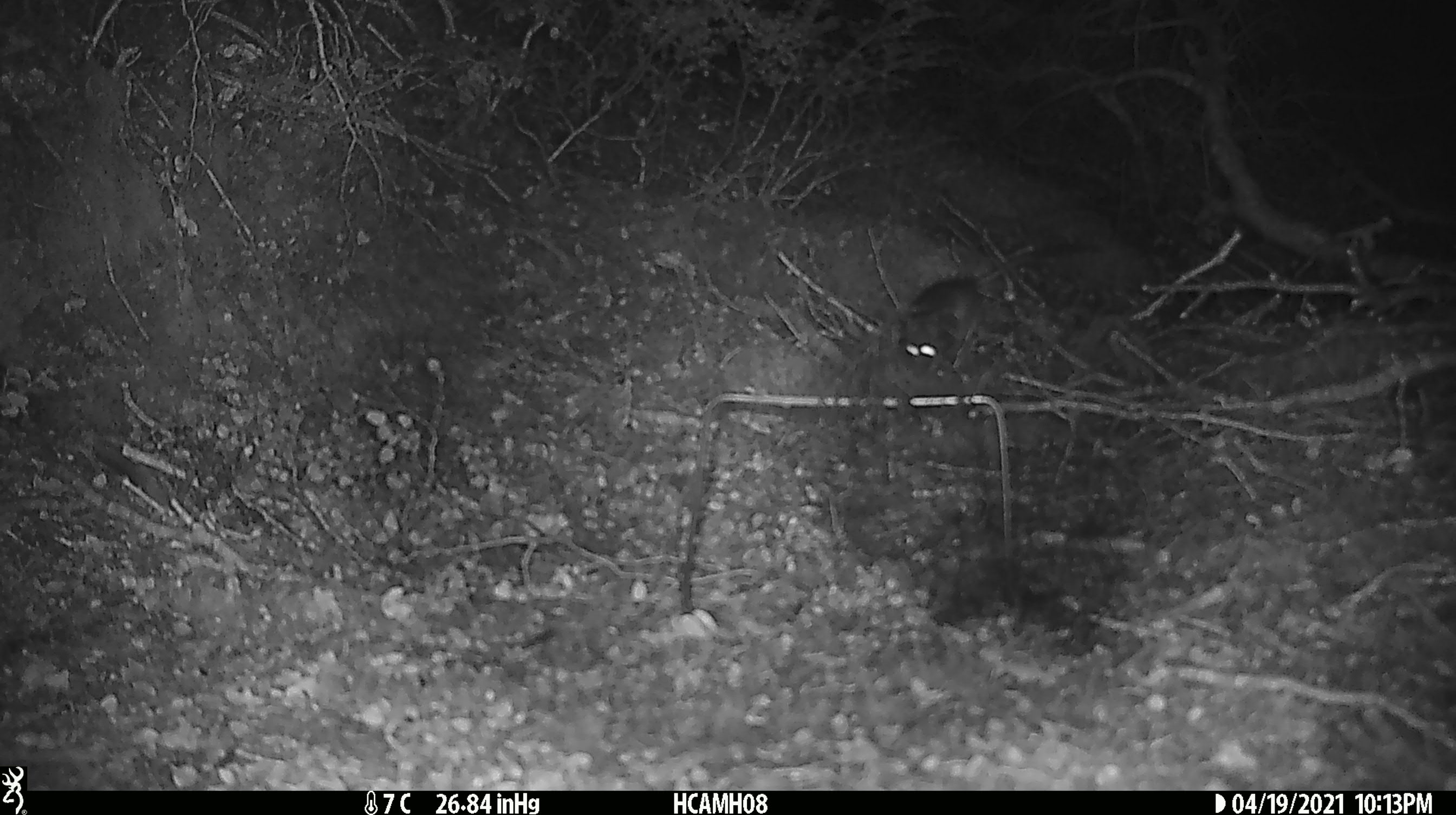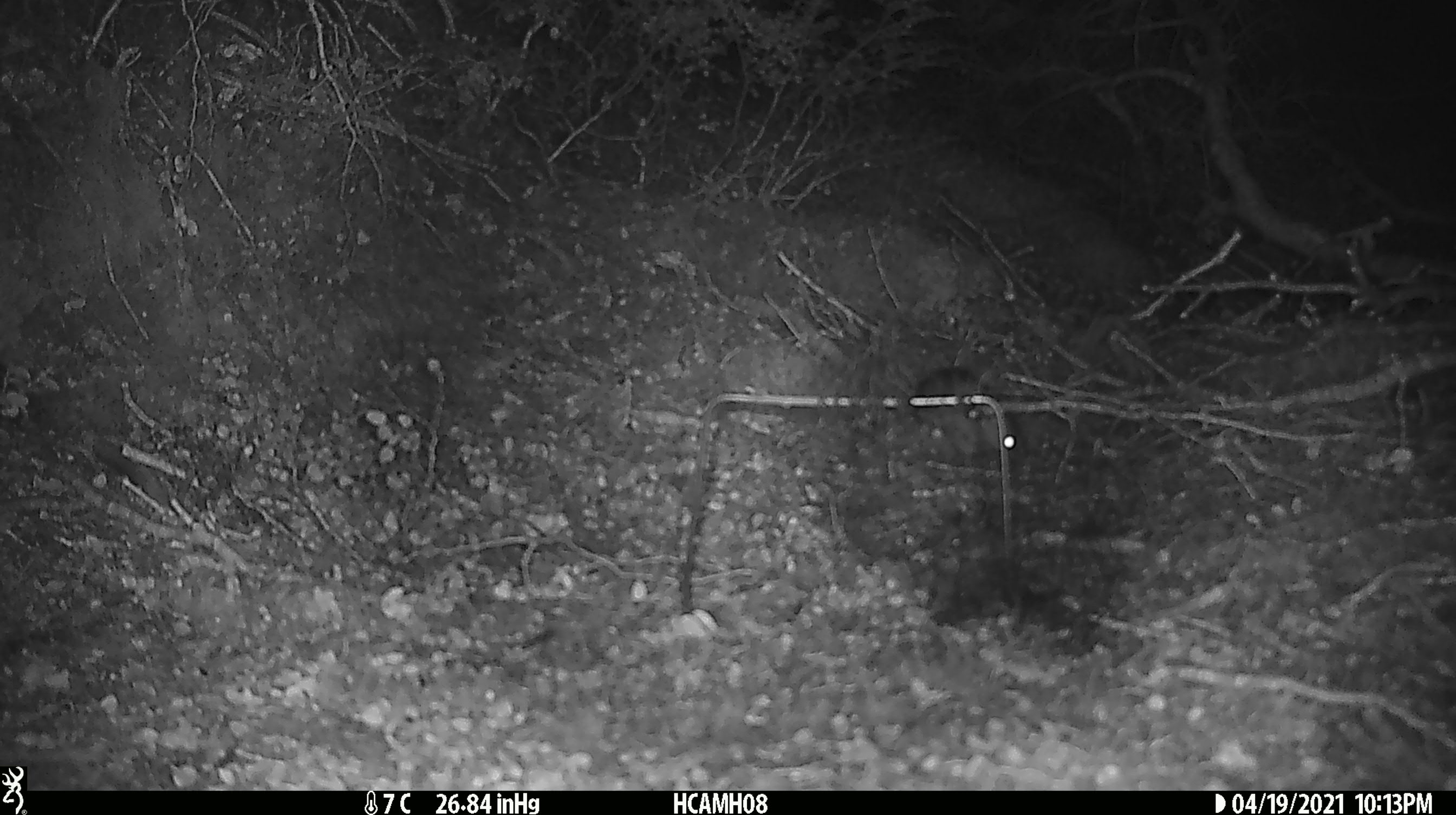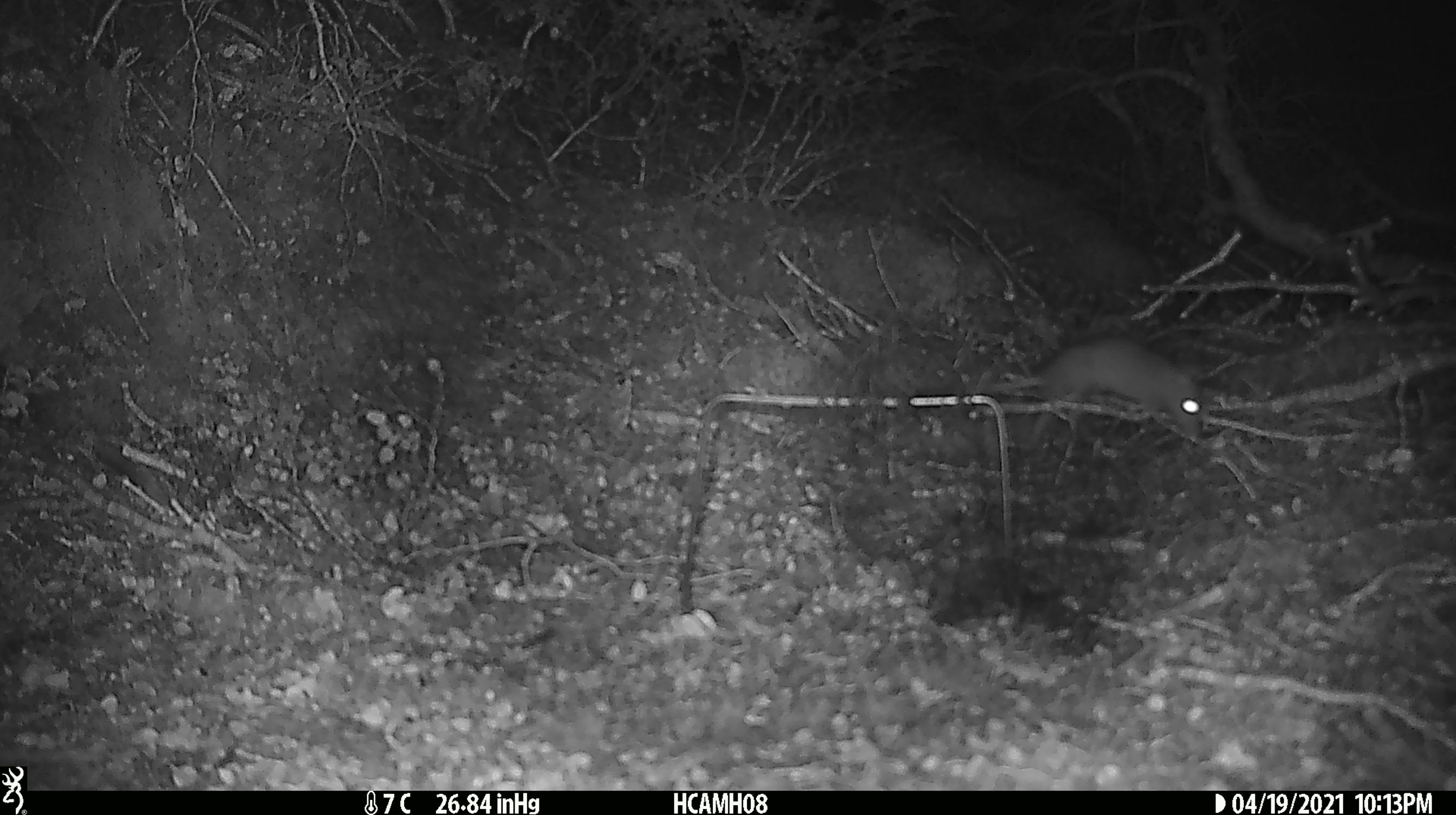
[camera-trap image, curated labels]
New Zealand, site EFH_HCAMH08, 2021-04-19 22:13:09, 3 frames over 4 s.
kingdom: Animalia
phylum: Chordata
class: Mammalia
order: Rodentia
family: Muridae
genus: Rattus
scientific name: Rattus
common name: rat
Rat (Rattus).